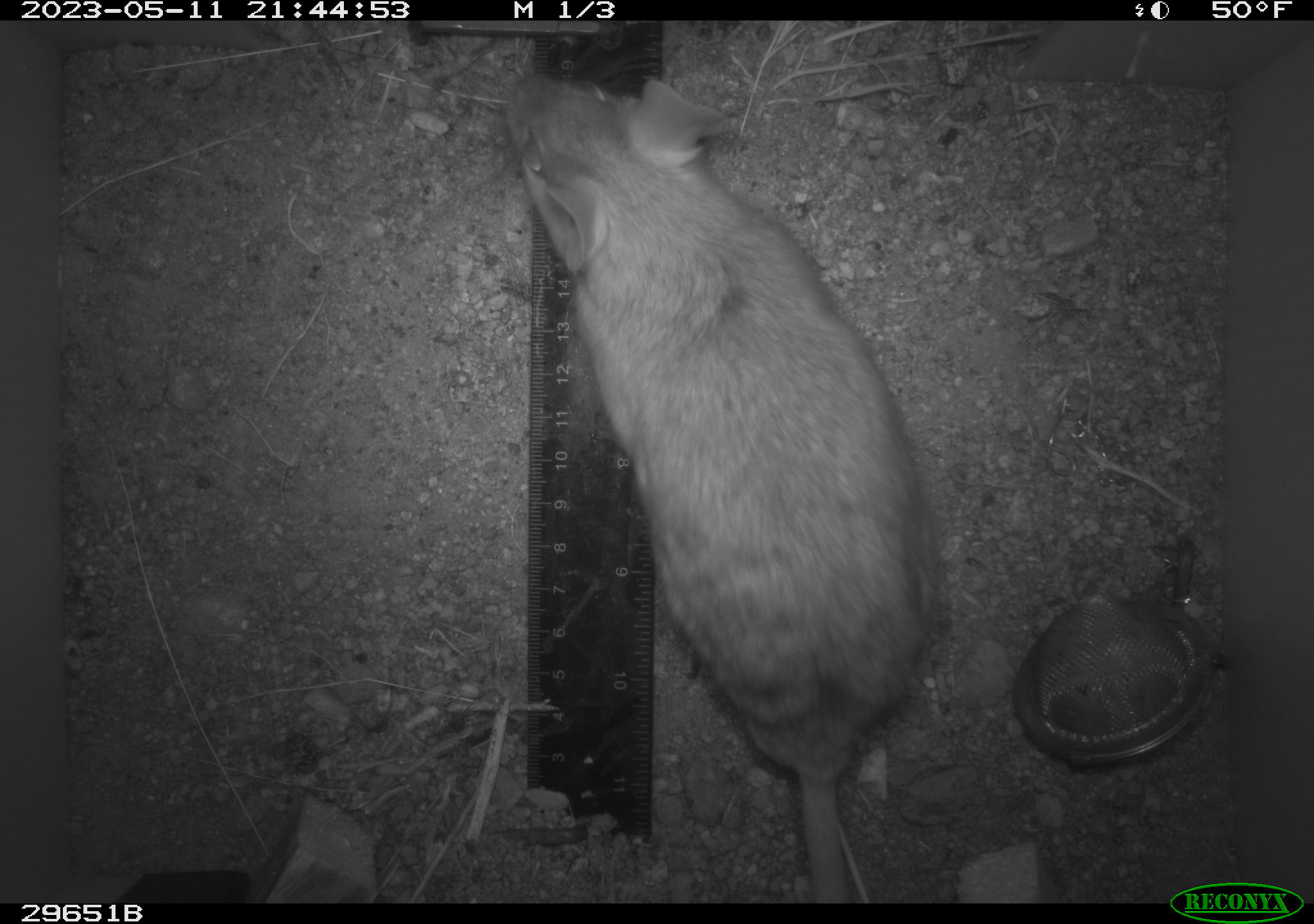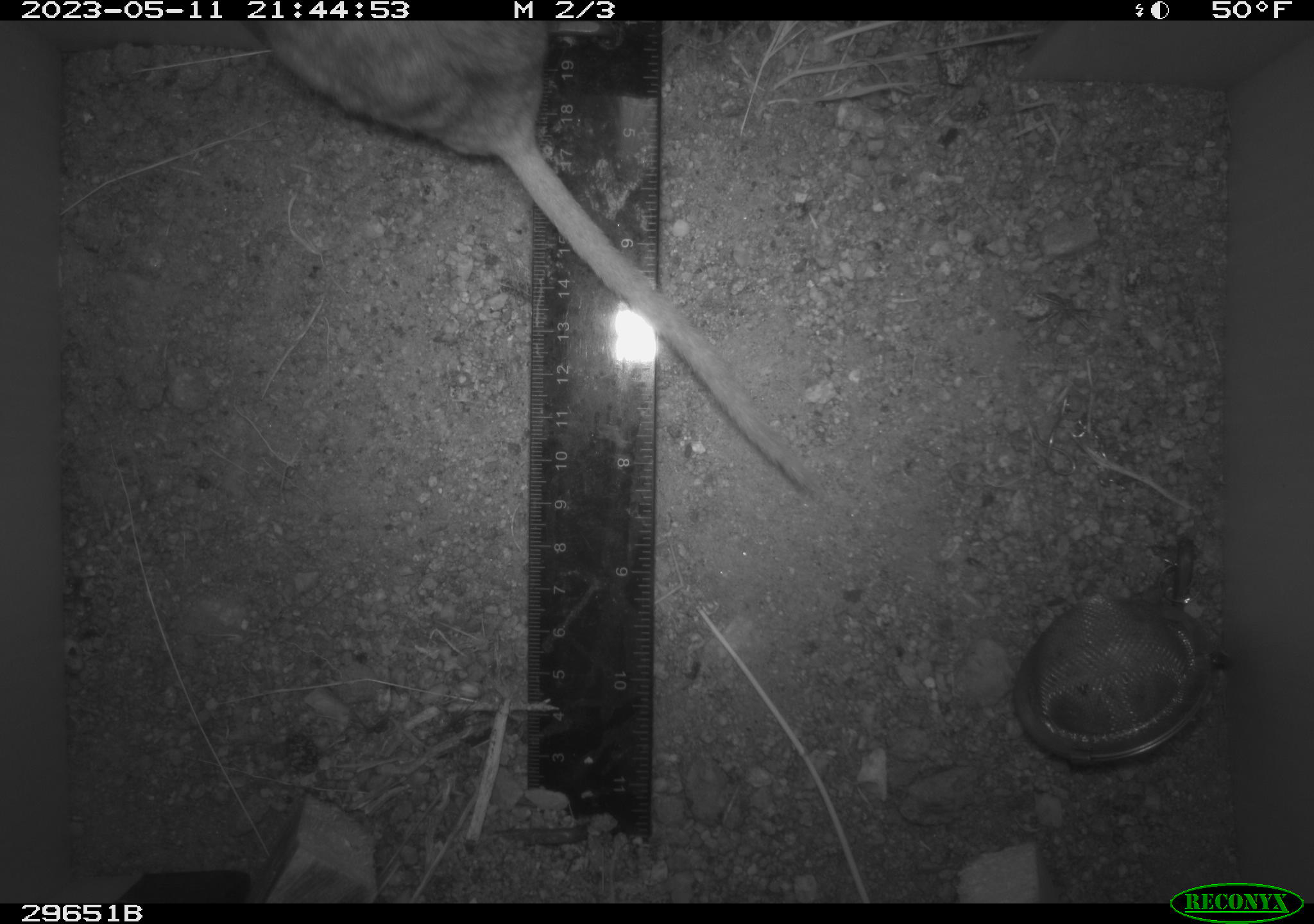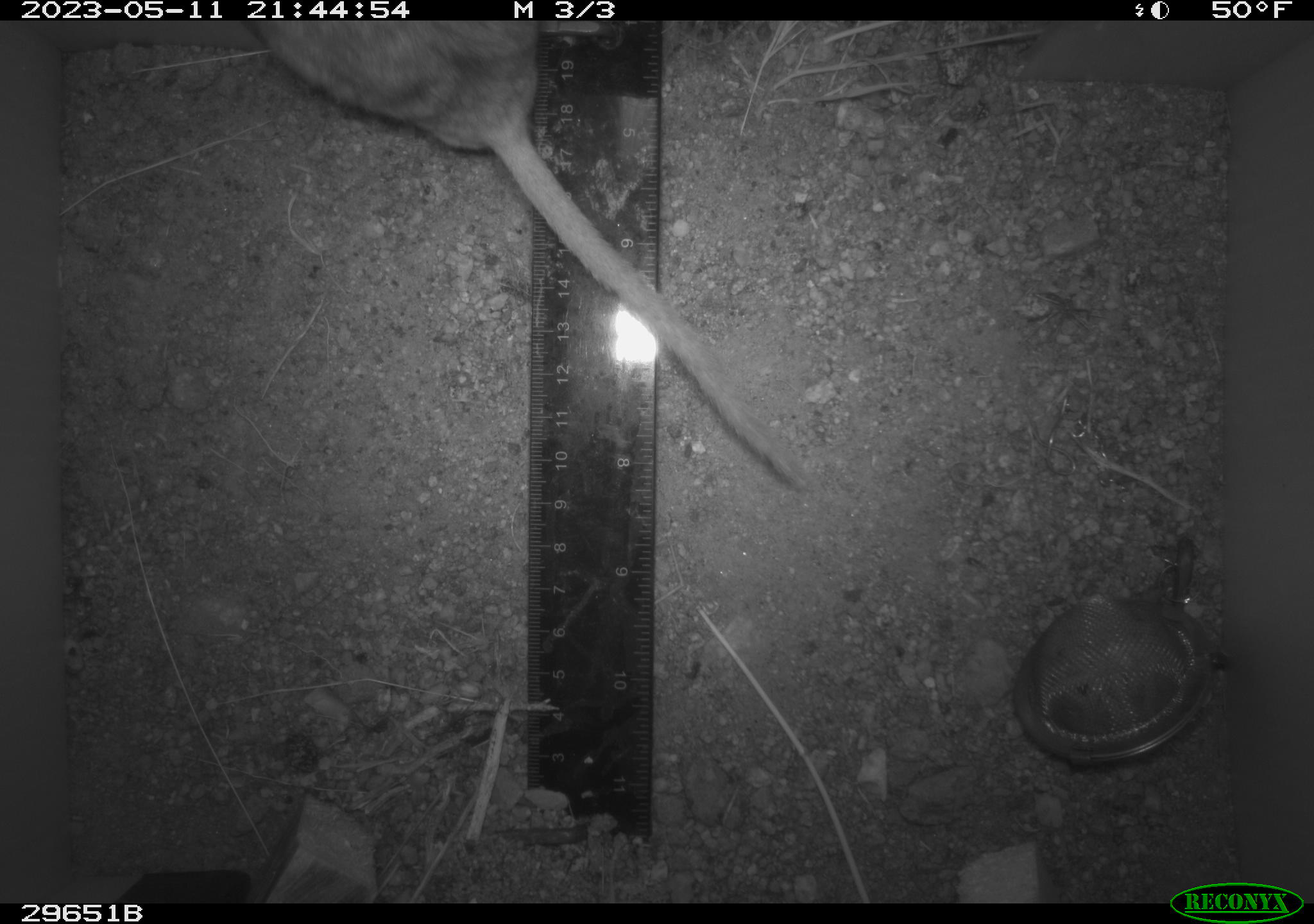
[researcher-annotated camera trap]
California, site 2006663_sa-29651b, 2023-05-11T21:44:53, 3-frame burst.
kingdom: Animalia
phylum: Chordata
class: Mammalia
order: Rodentia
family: Cricetidae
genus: Neotoma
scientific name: Neotoma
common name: pack rat or woodrat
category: neotoma species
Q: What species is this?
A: Neotoma species (pack rat or woodrat) (Neotoma).